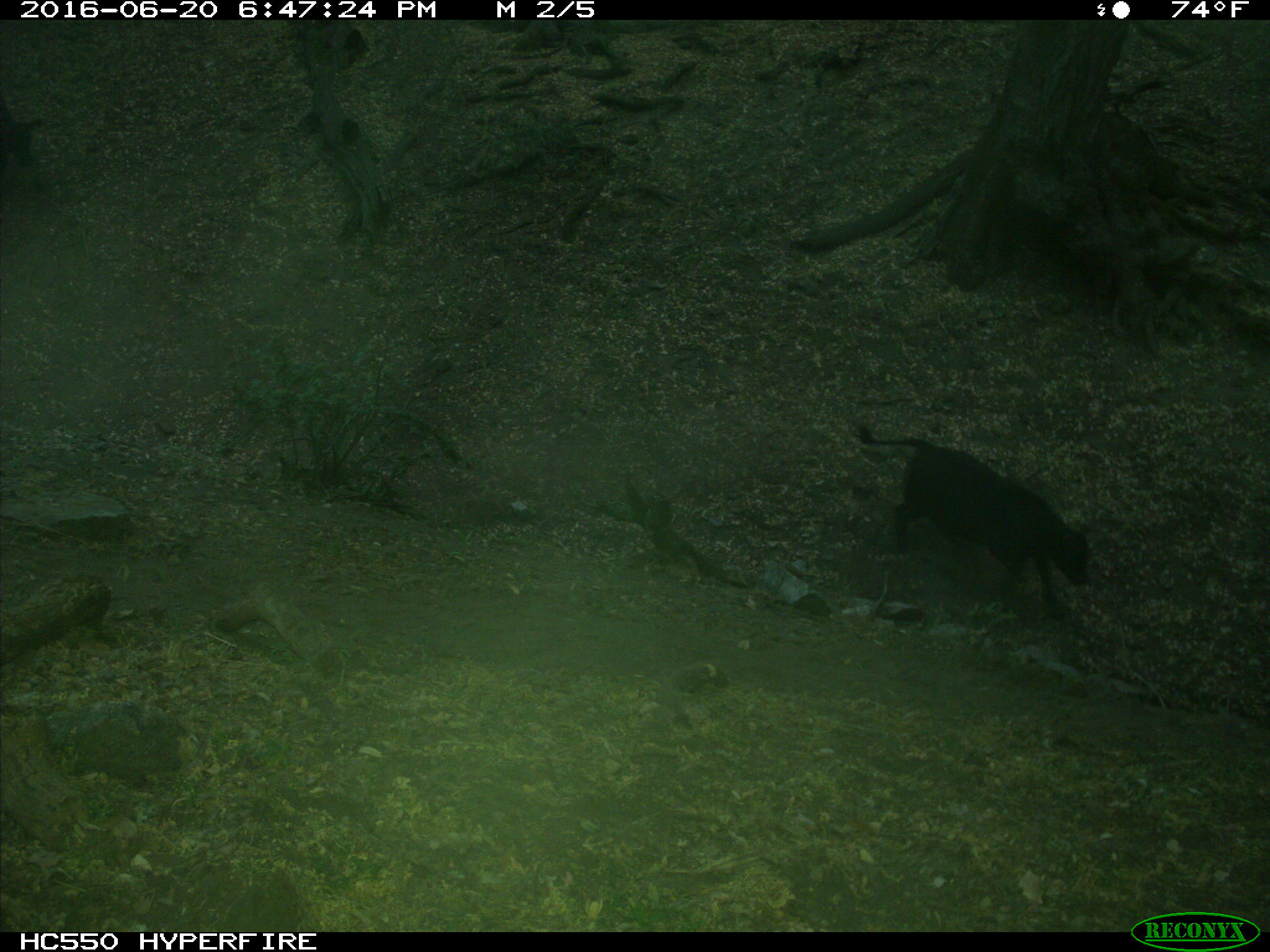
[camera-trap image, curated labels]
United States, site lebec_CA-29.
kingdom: Animalia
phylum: Chordata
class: Mammalia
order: Artiodactyla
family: Bovidae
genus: Bos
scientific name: Bos taurus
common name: domestic cow